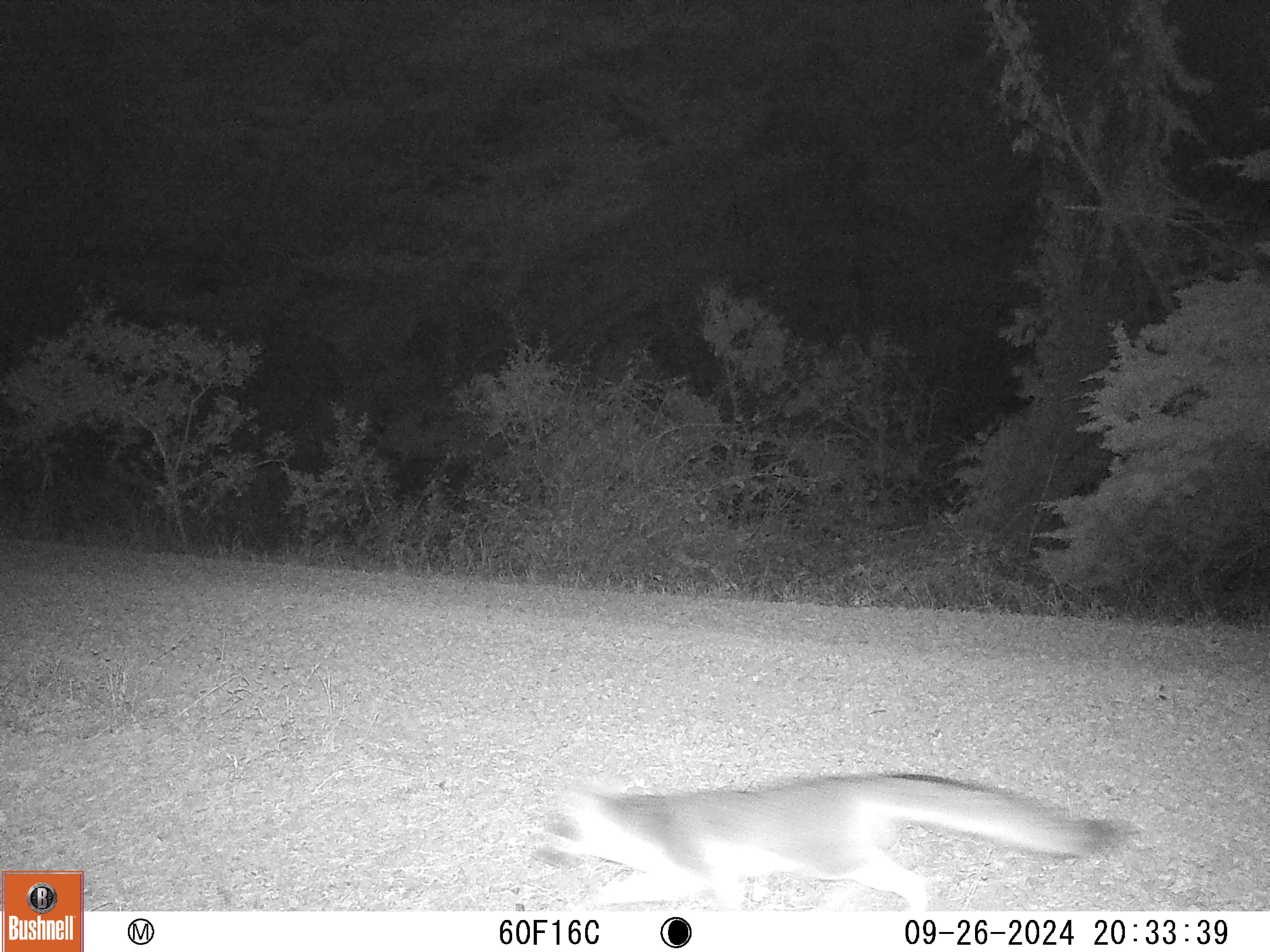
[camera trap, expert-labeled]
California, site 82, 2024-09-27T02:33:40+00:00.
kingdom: Animalia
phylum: Chordata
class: Mammalia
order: Carnivora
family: Canidae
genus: Urocyon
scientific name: Urocyon cinereoargenteus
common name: gray fox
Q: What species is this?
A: Gray fox (Urocyon cinereoargenteus).